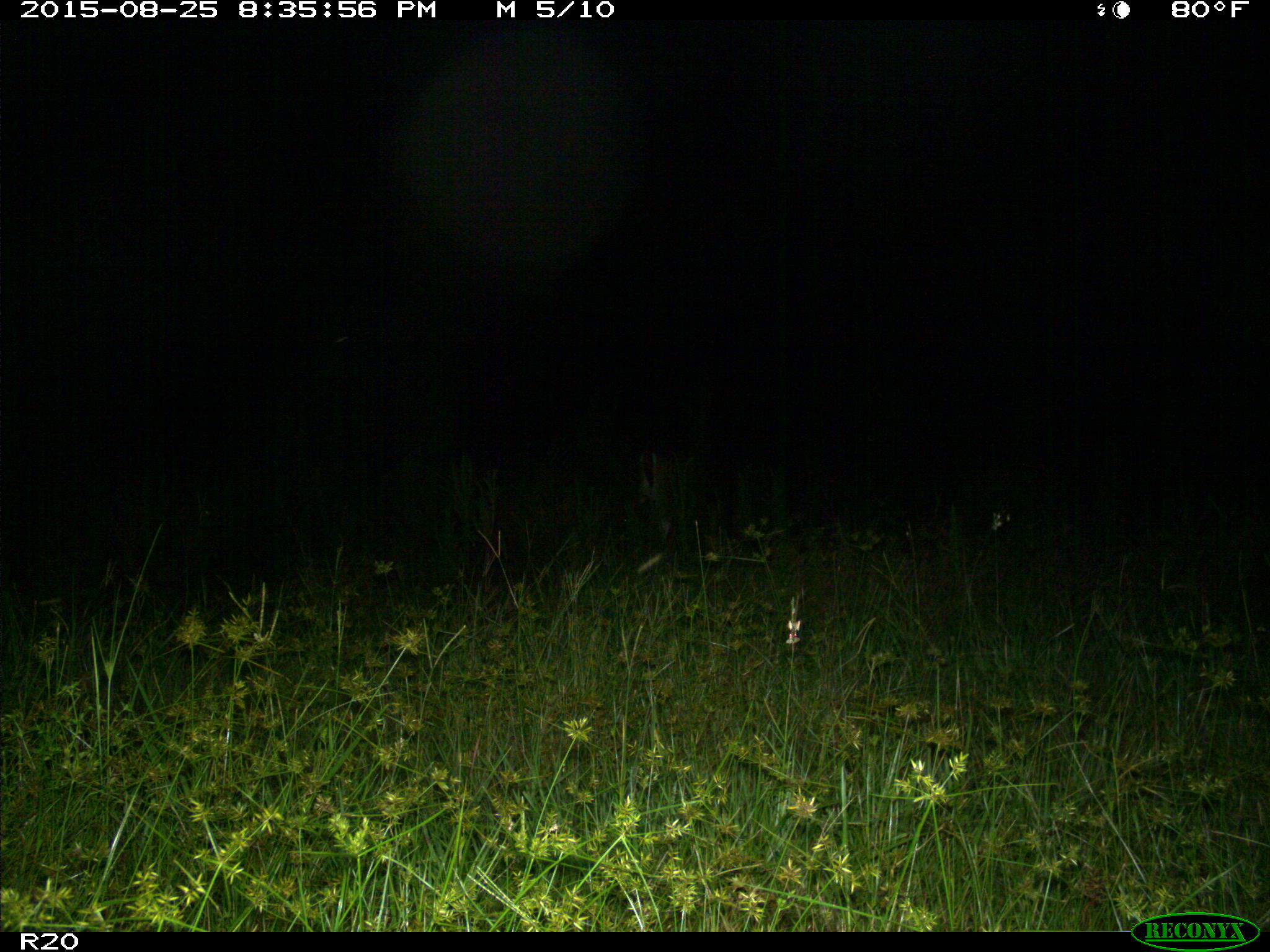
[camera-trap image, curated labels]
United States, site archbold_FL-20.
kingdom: Animalia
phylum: Chordata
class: Mammalia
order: Artiodactyla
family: Cervidae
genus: Odocoileus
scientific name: Odocoileus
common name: deer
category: unidentified deer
Unidentified deer (deer) (Odocoileus).